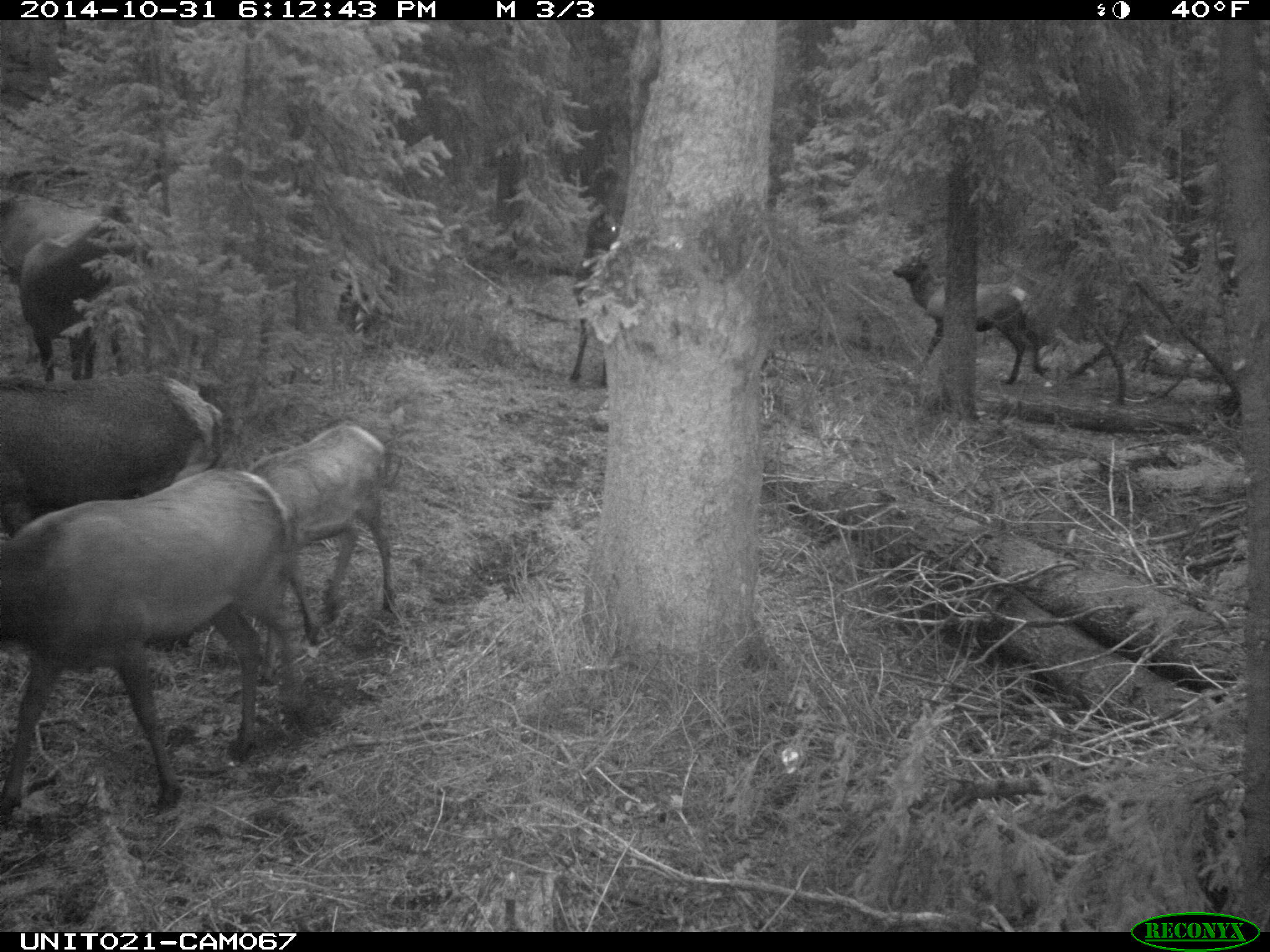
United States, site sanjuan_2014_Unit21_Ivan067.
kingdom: Animalia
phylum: Chordata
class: Mammalia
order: Artiodactyla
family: Cervidae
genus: Cervus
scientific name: Cervus elaphus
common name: red deer